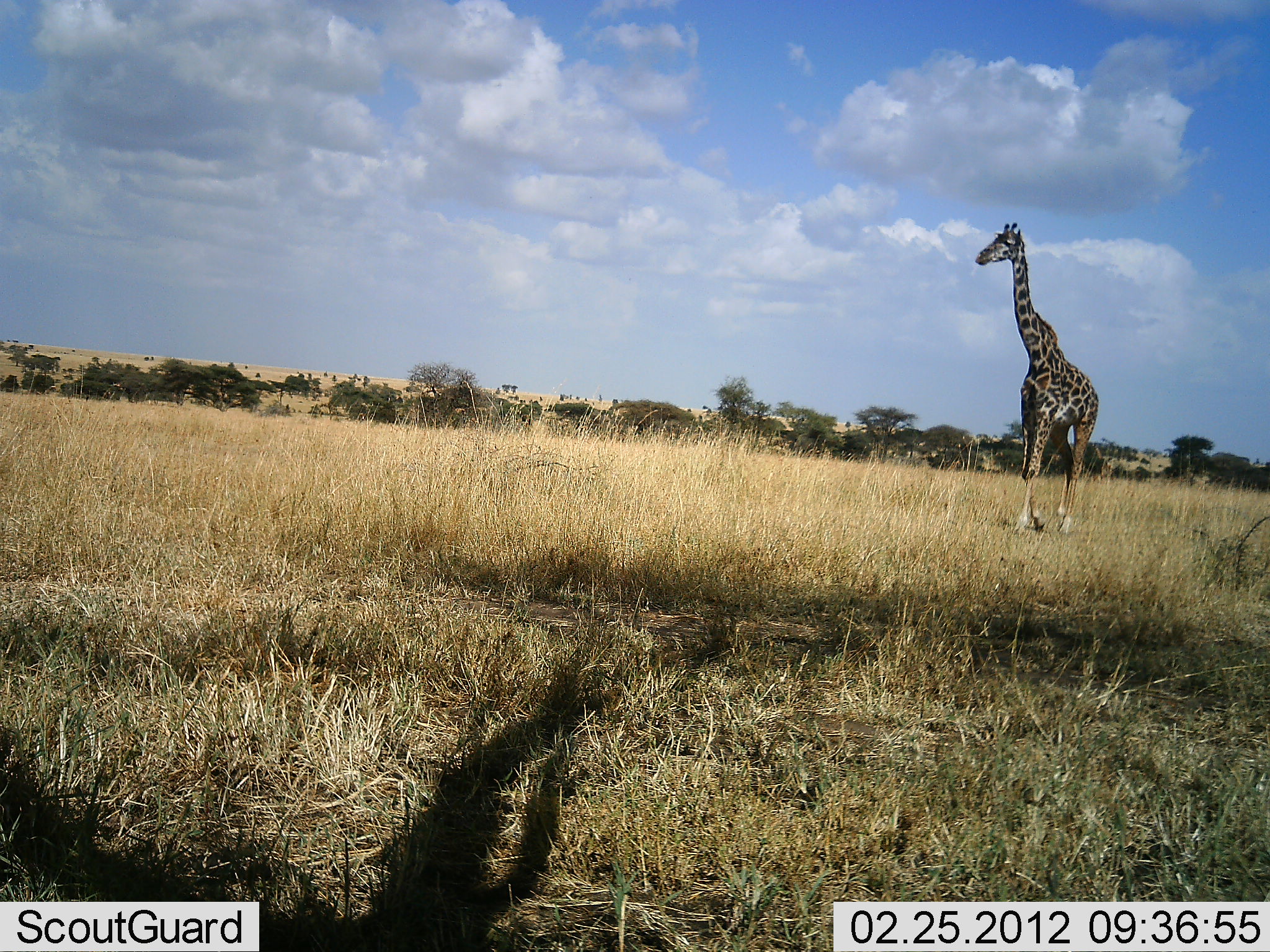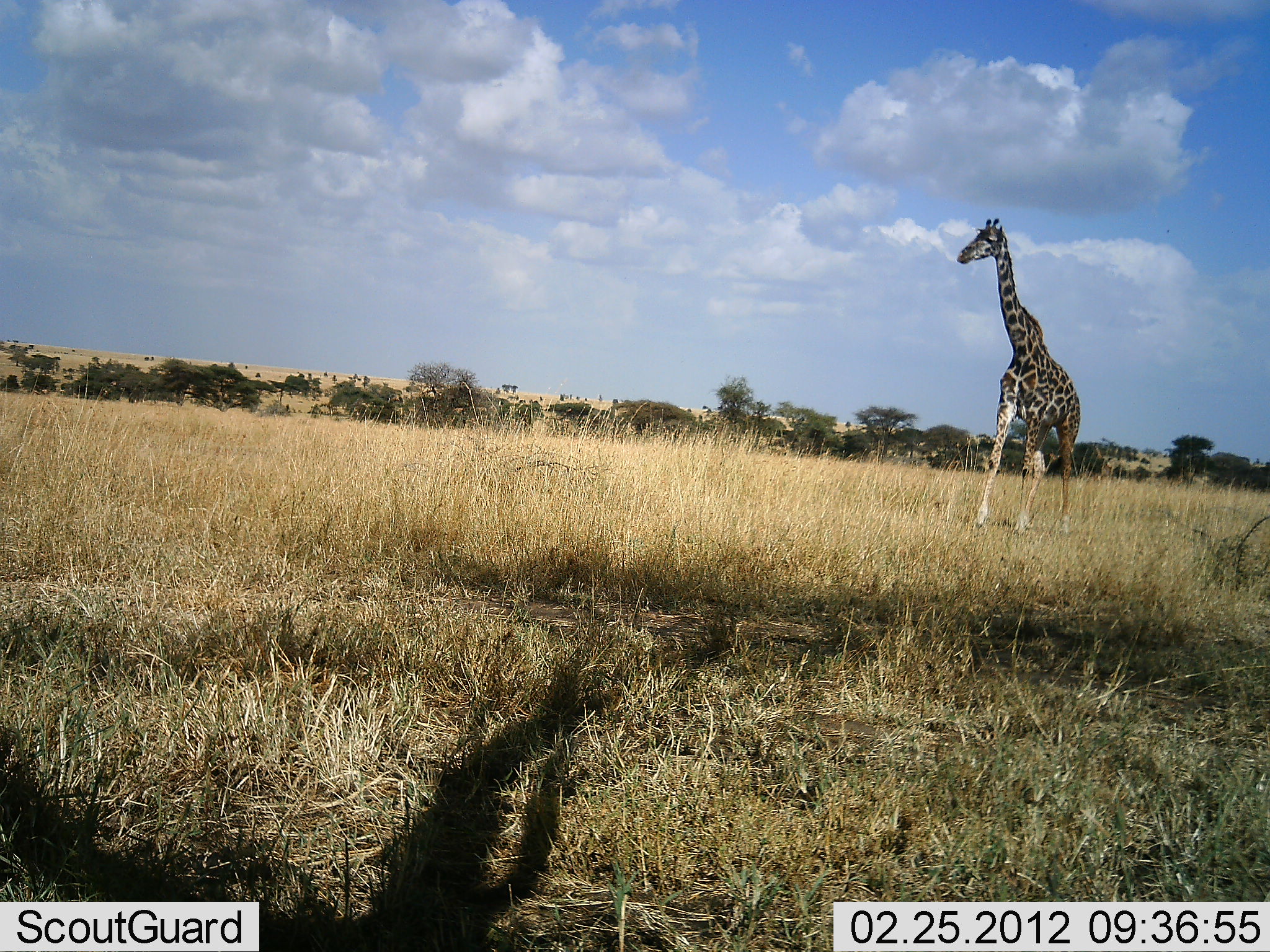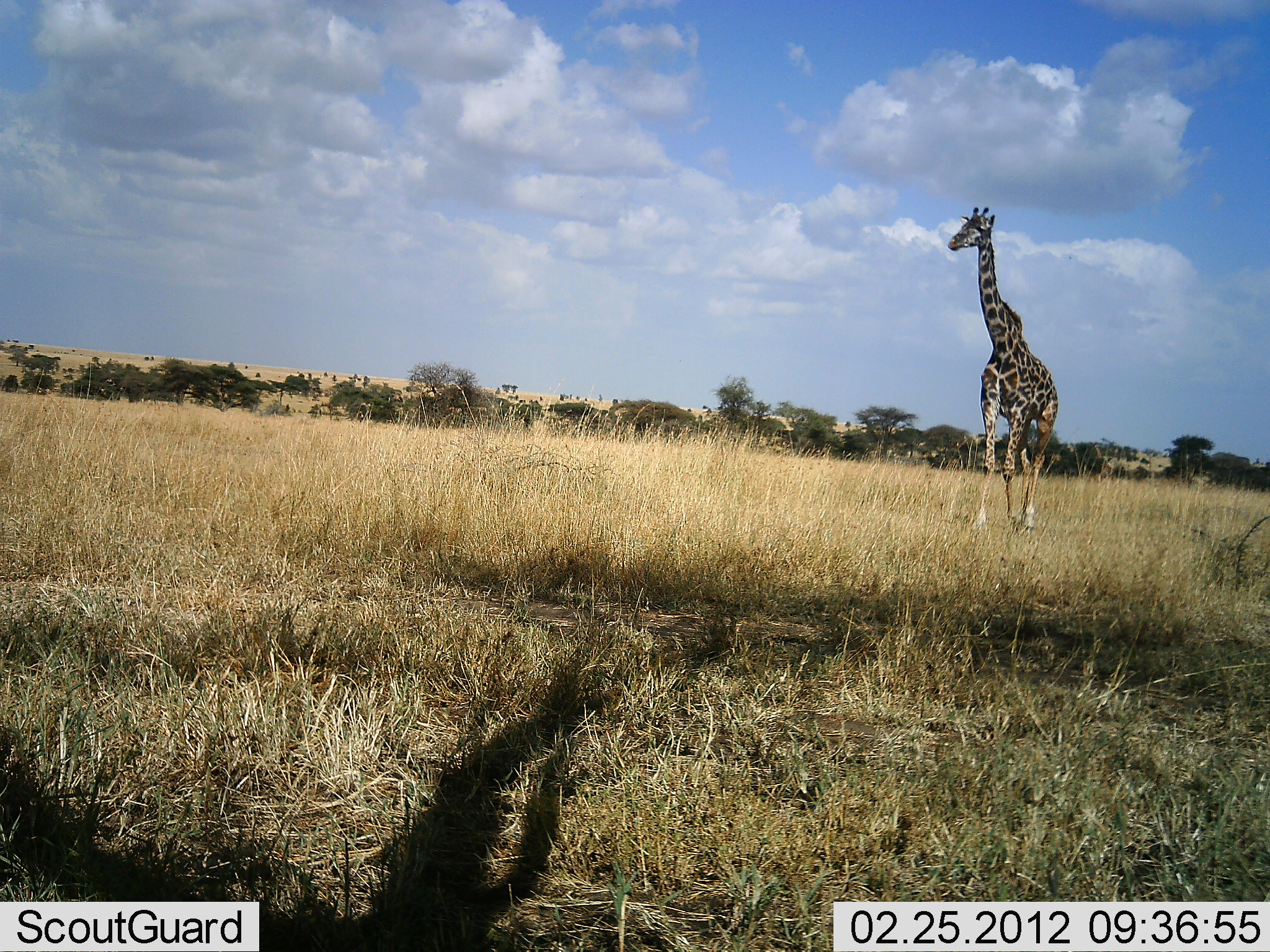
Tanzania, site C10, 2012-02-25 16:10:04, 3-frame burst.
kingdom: Animalia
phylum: Chordata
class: Mammalia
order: Artiodactyla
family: Giraffidae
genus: Giraffa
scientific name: Giraffa camelopardalis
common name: giraffe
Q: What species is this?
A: Giraffe (Giraffa camelopardalis).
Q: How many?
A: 1.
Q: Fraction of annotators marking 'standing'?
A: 6%.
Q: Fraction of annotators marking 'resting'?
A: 0%.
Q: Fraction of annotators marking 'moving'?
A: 100%.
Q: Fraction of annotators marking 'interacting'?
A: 0%.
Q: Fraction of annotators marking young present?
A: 0%.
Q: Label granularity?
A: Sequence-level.